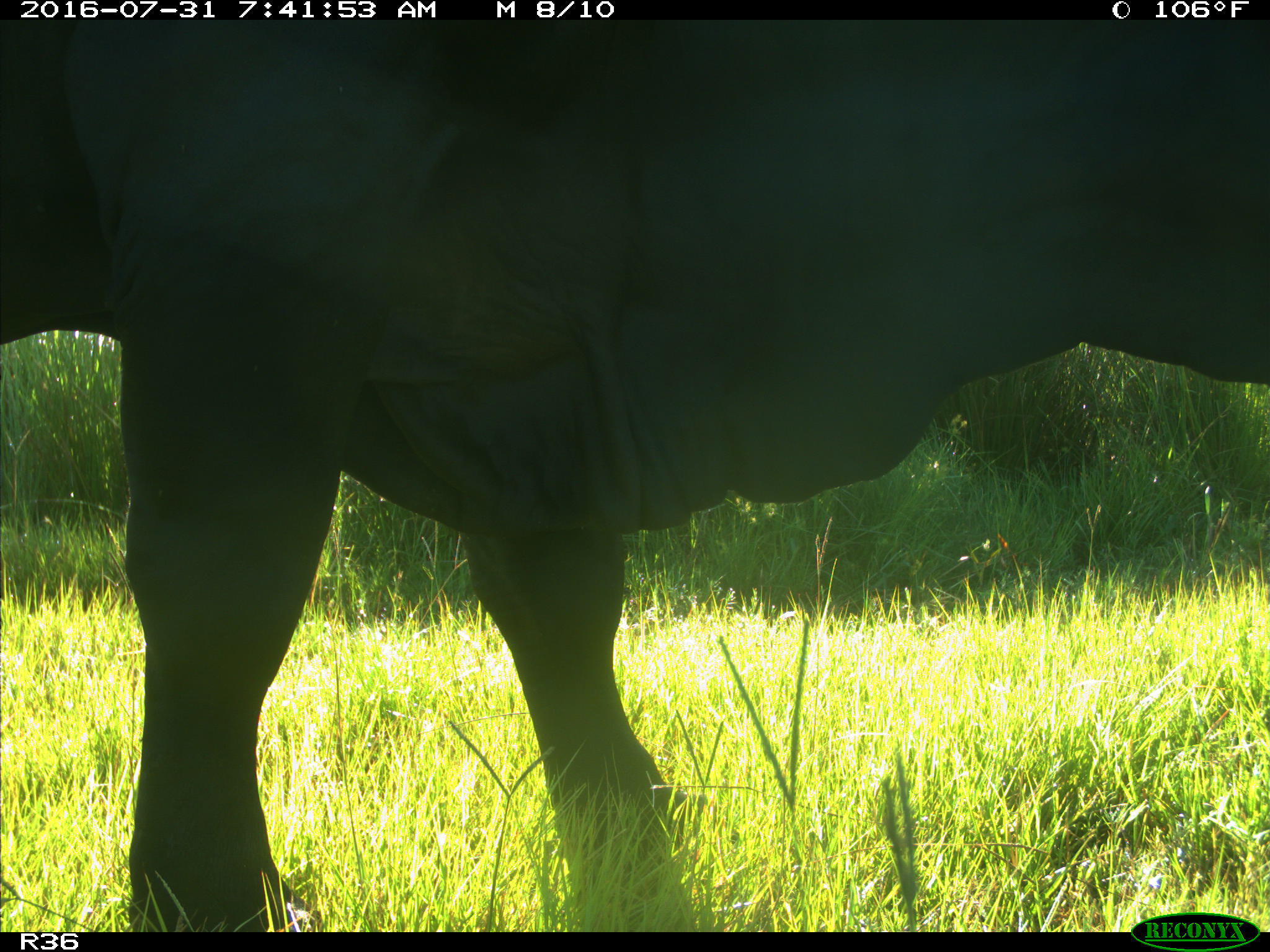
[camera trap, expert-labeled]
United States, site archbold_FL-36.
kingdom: Animalia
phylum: Chordata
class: Mammalia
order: Artiodactyla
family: Bovidae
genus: Bos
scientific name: Bos taurus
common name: domestic cow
Bos taurus (domestic cow).